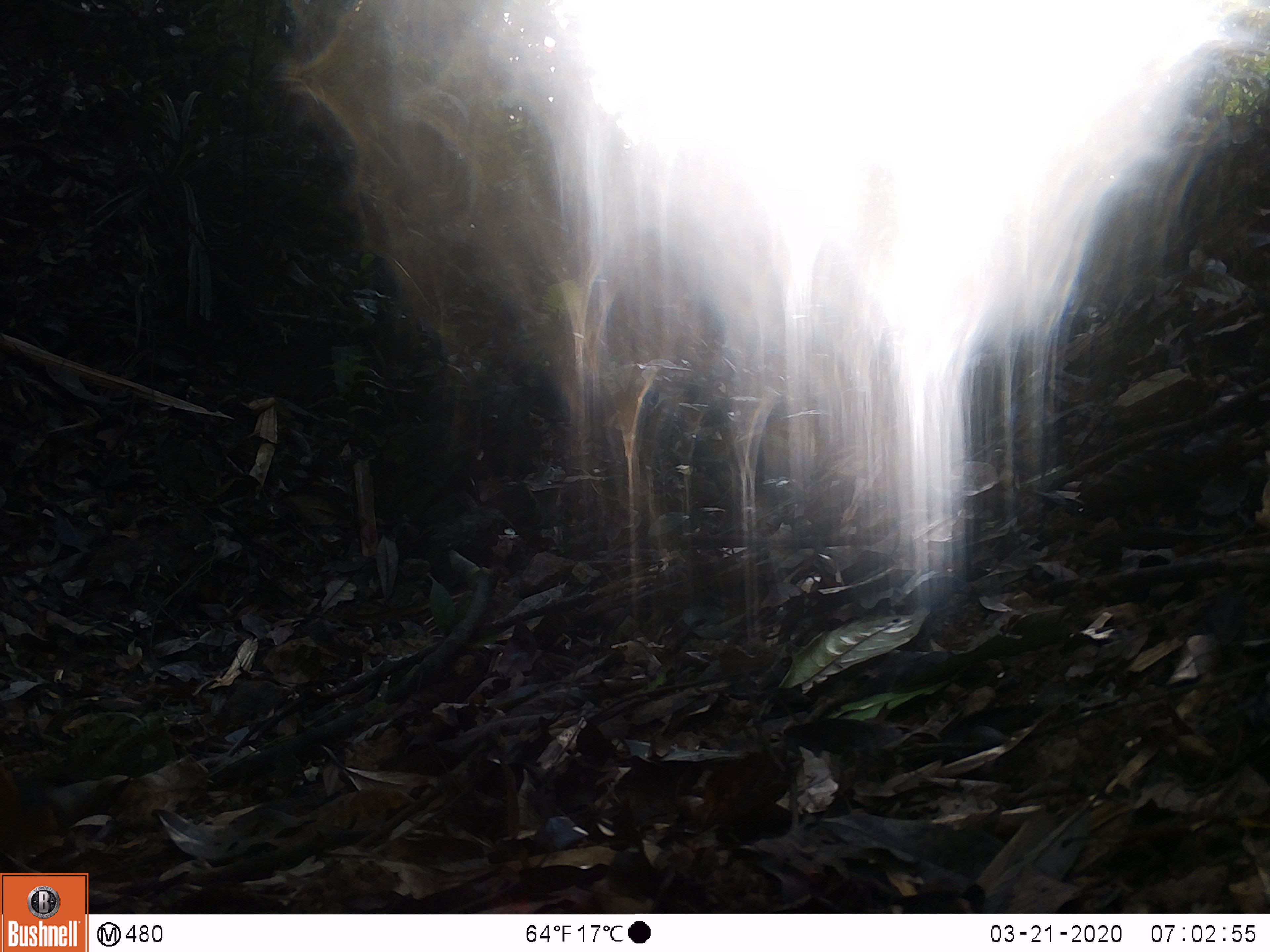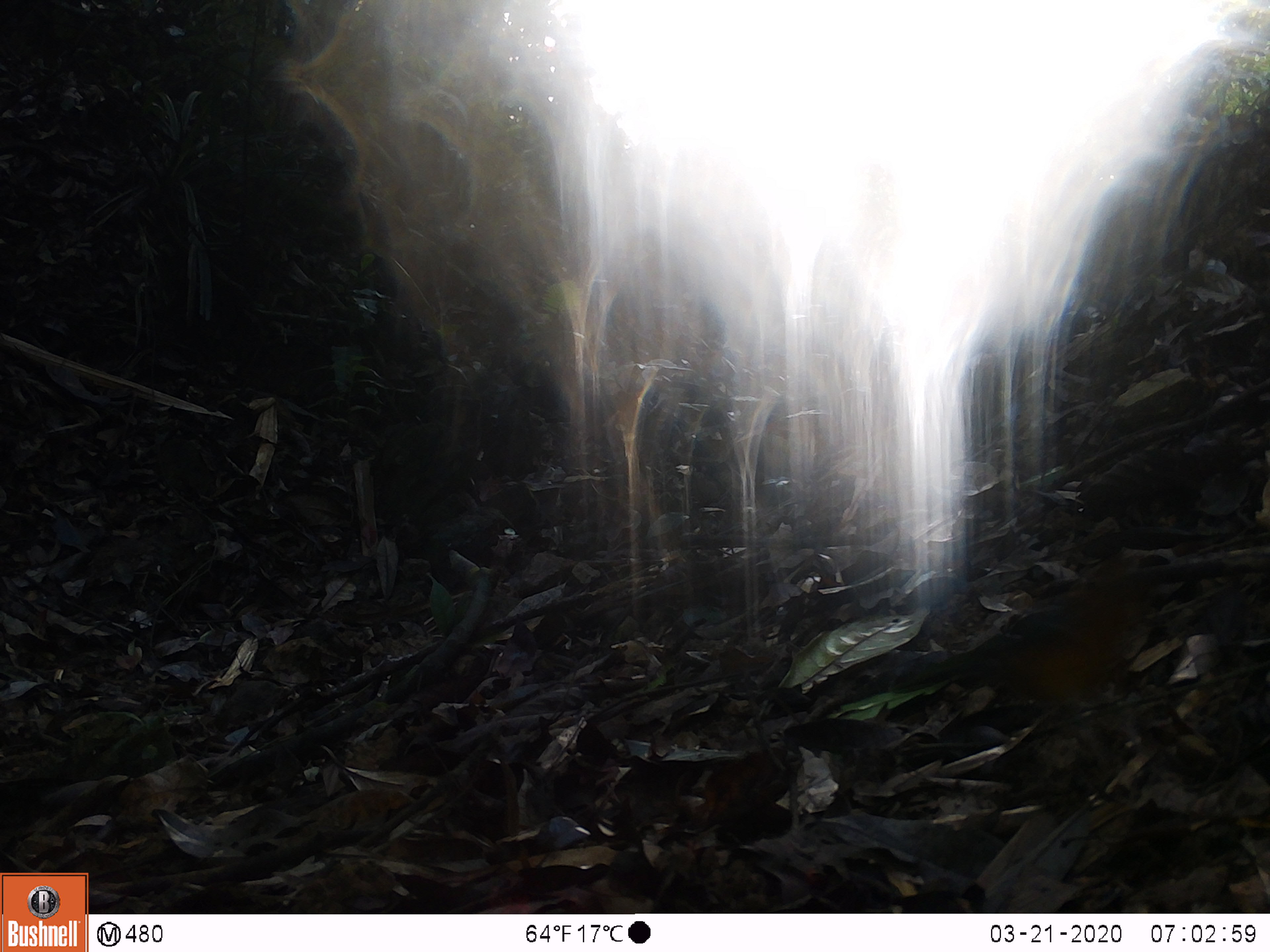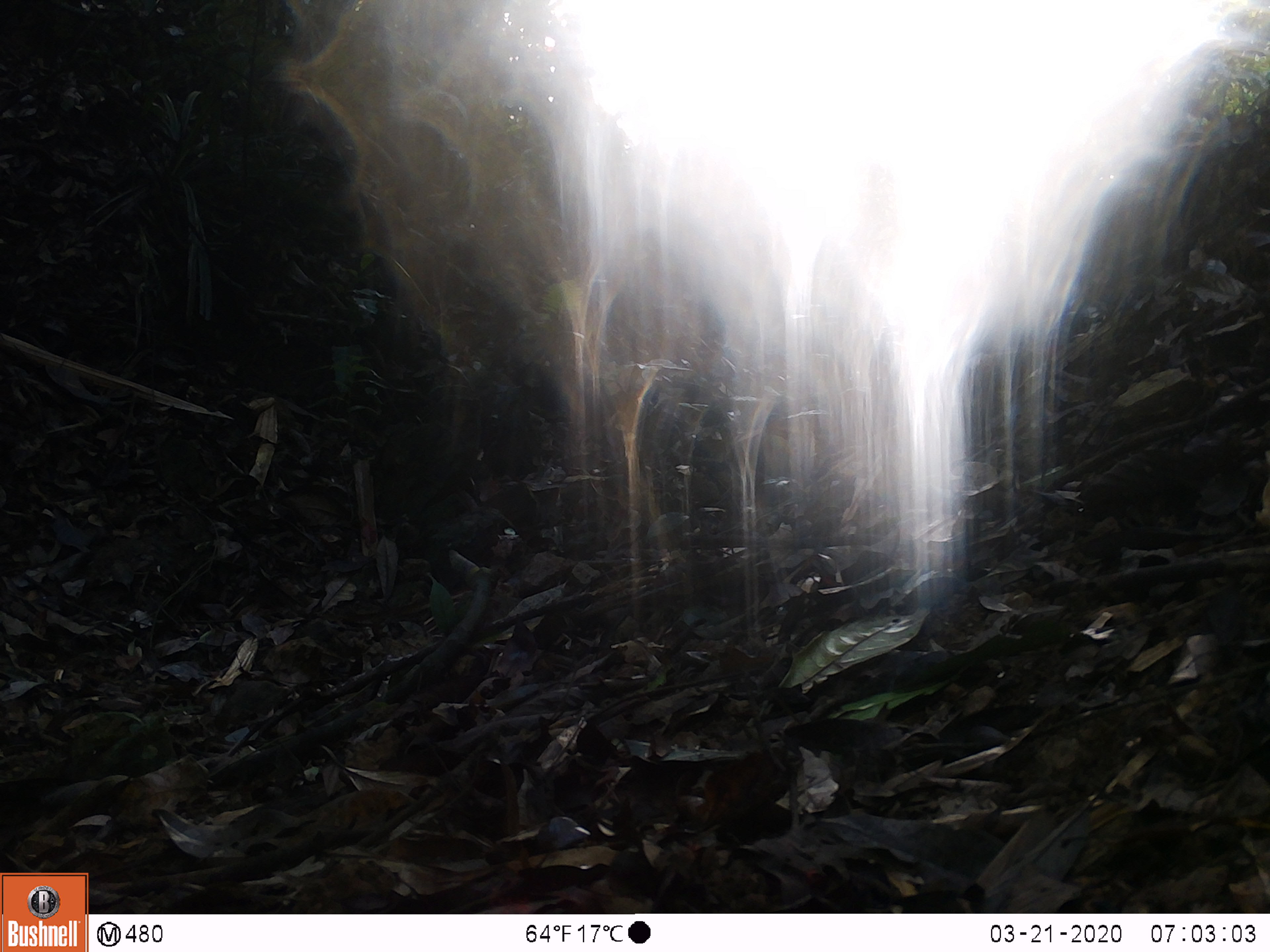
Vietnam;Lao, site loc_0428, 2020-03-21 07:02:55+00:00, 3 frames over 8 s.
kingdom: Animalia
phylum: Chordata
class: Aves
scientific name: Aves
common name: bird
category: unidentified bird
Unidentified bird (bird) (Aves). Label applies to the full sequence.